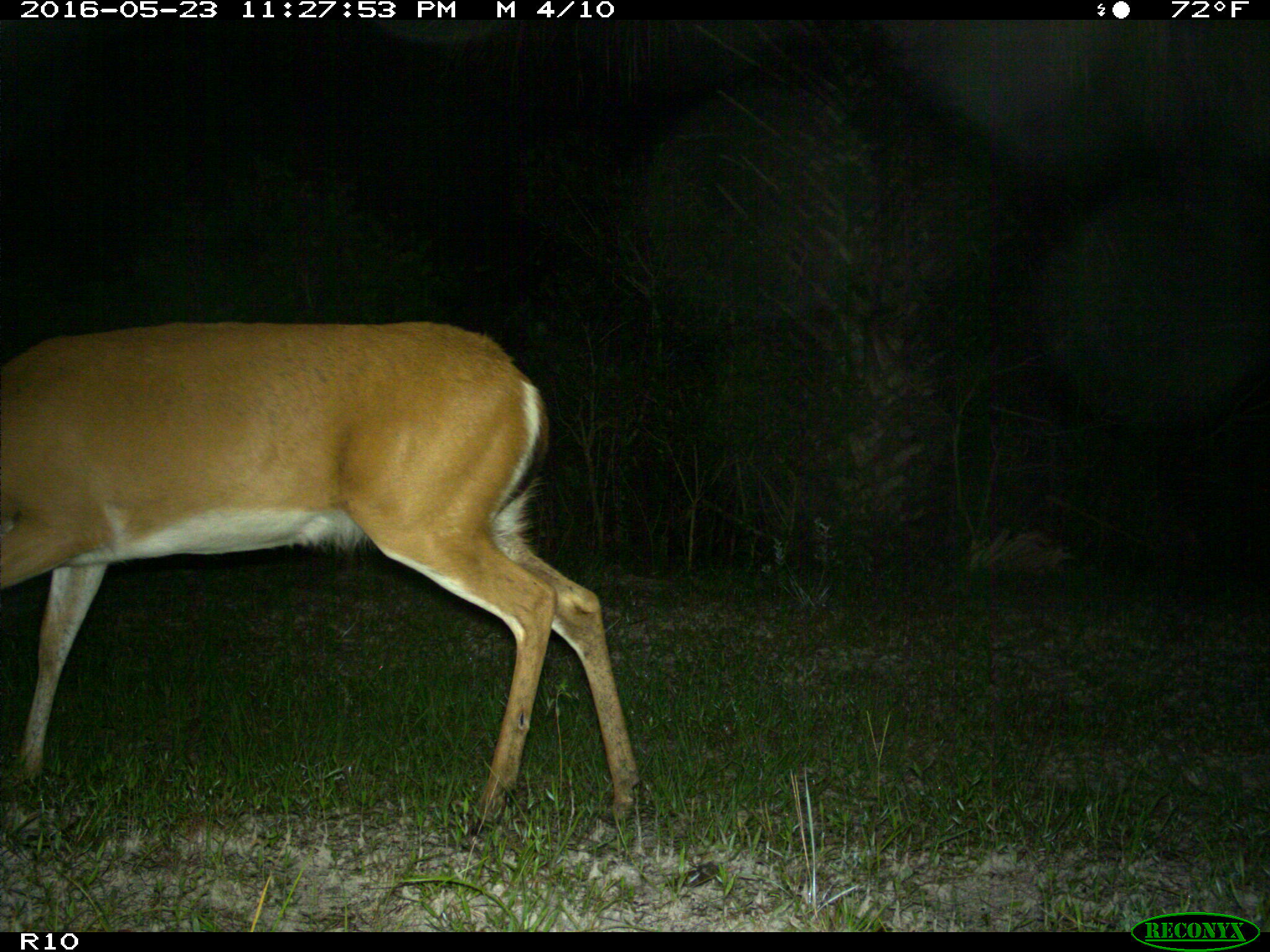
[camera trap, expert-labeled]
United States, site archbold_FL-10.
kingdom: Animalia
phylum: Chordata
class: Mammalia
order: Artiodactyla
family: Cervidae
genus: Odocoileus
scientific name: Odocoileus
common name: deer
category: unidentified deer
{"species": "unidentified deer (deer) (Odocoileus)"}